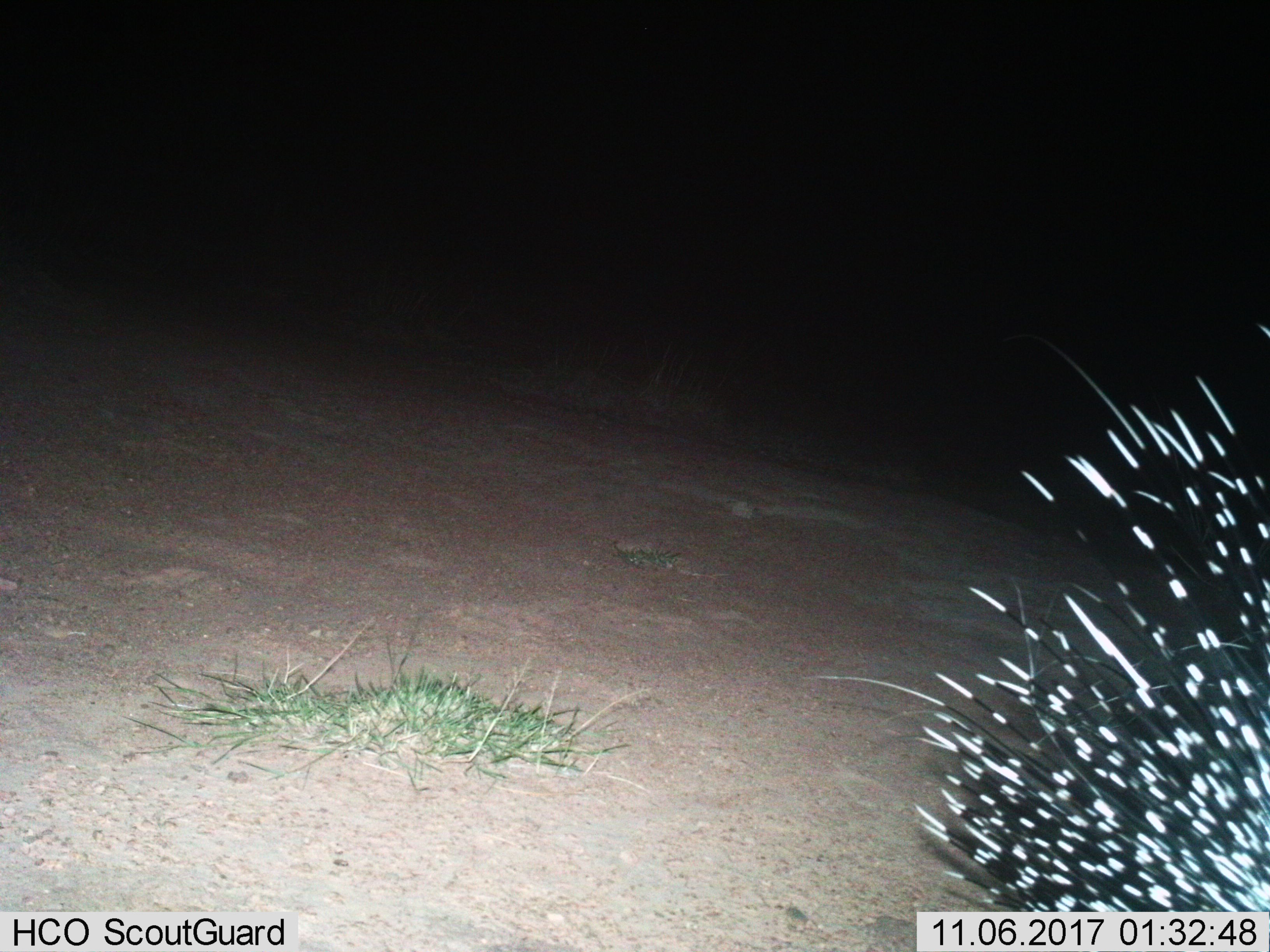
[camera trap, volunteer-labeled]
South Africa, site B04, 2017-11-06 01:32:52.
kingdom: Animalia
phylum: Chordata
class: Mammalia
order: Rodentia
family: Hystricidae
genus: Hystrix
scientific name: Hystrix africaeaustralis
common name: cape porcupine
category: porcupine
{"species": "porcupine (cape porcupine) (Hystrix africaeaustralis)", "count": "1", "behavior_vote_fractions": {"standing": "50%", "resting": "0%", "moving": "60%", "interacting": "0%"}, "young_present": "0%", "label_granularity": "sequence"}